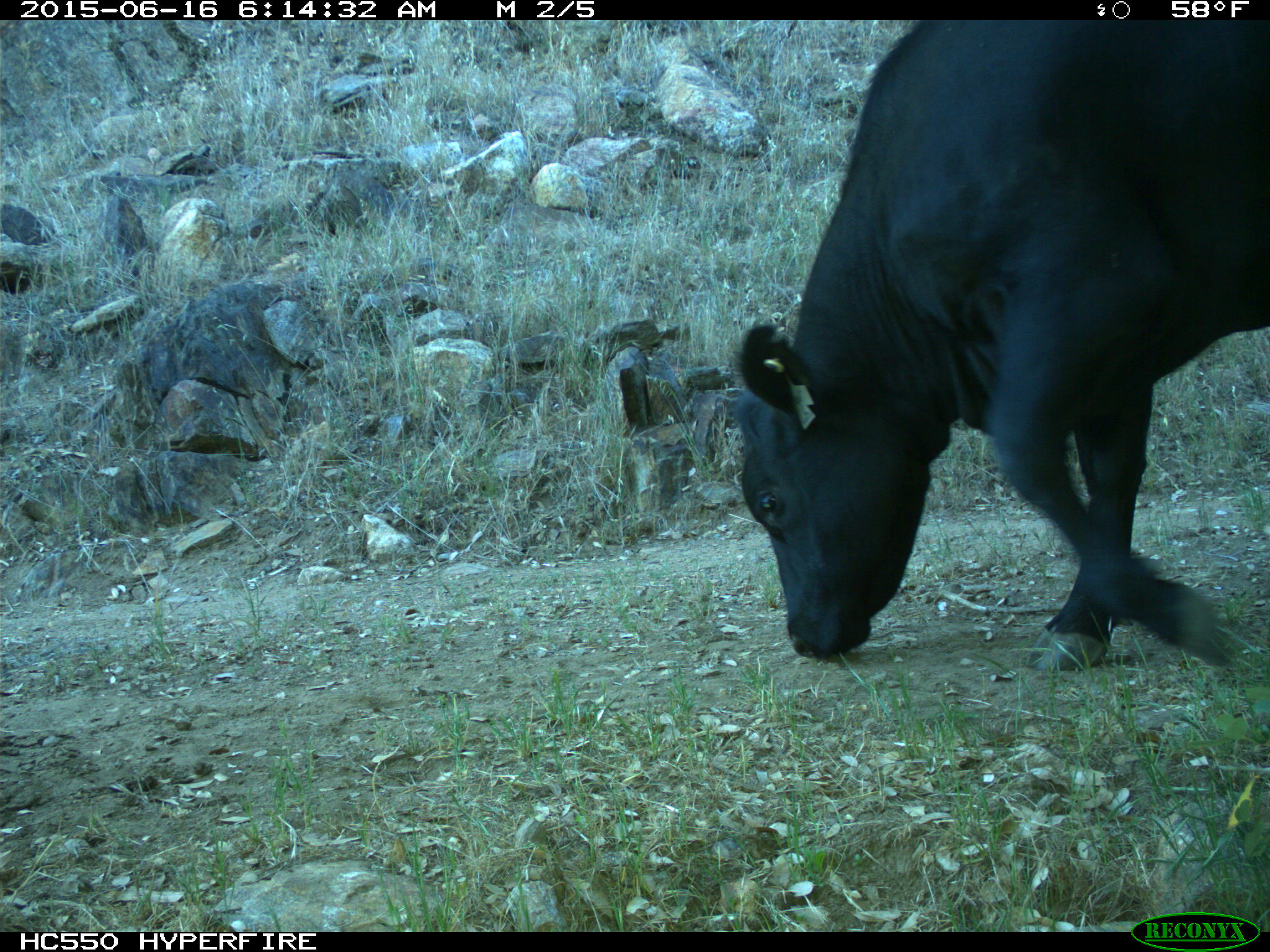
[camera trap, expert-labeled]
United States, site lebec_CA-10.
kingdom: Animalia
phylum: Chordata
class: Mammalia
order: Artiodactyla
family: Bovidae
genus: Bos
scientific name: Bos taurus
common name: domestic cow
Bos taurus (domestic cow).